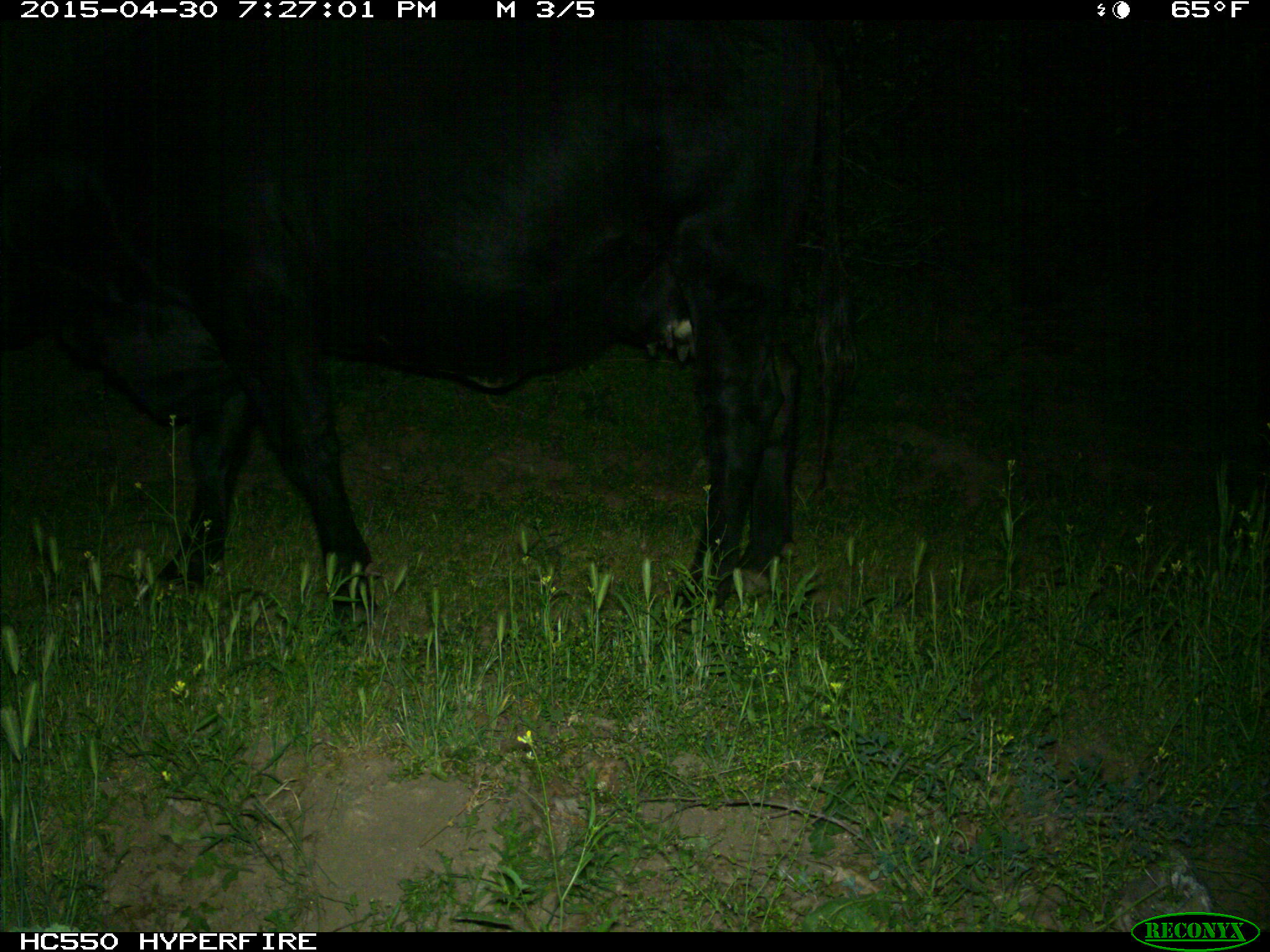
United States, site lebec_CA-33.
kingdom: Animalia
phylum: Chordata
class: Mammalia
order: Artiodactyla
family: Bovidae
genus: Bos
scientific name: Bos taurus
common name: domestic cow